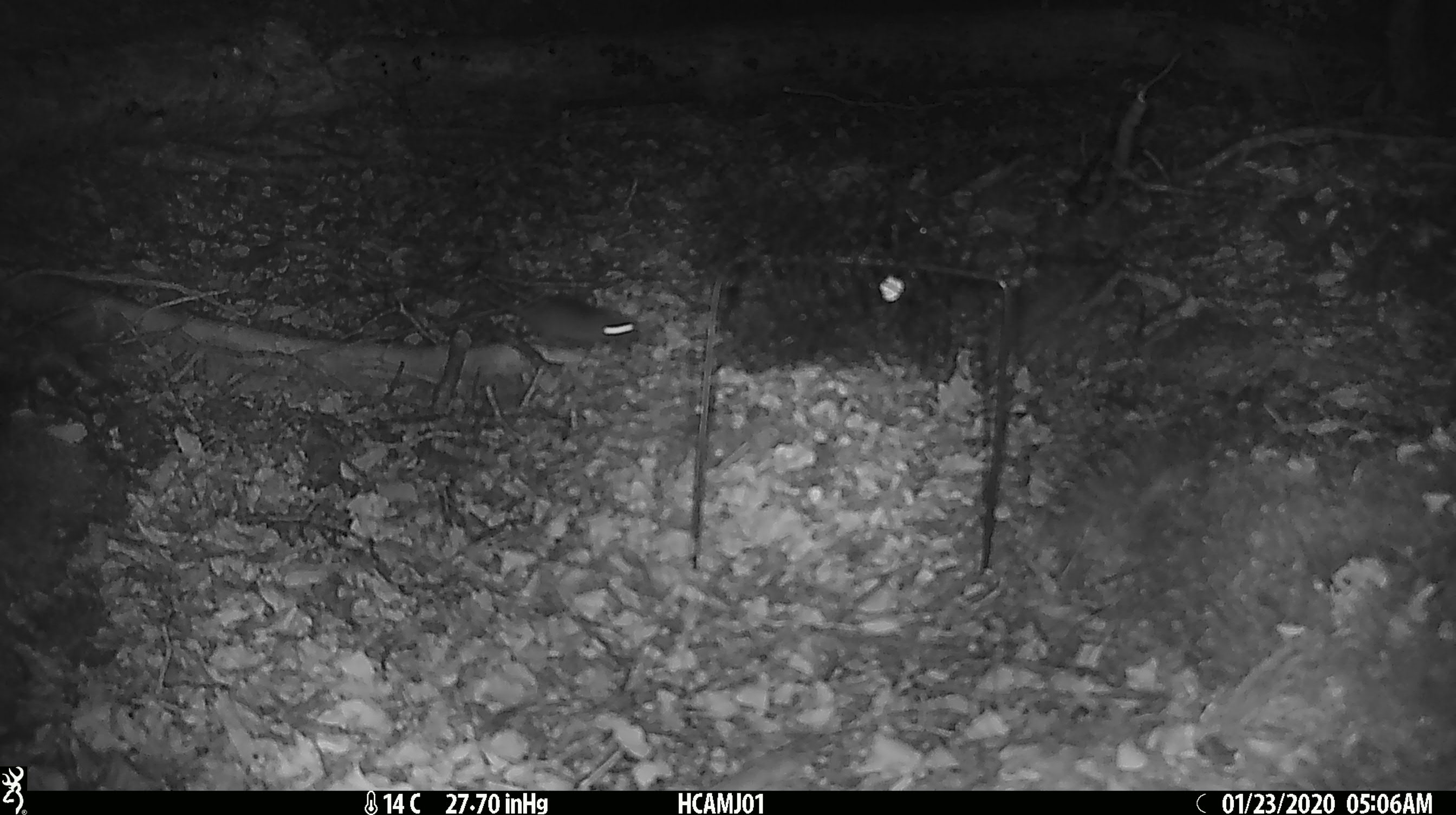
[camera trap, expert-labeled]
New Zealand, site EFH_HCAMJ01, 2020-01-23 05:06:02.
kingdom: Animalia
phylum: Chordata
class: Mammalia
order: Rodentia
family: Muridae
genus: Mus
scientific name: Mus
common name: mouse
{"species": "mouse (Mus)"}